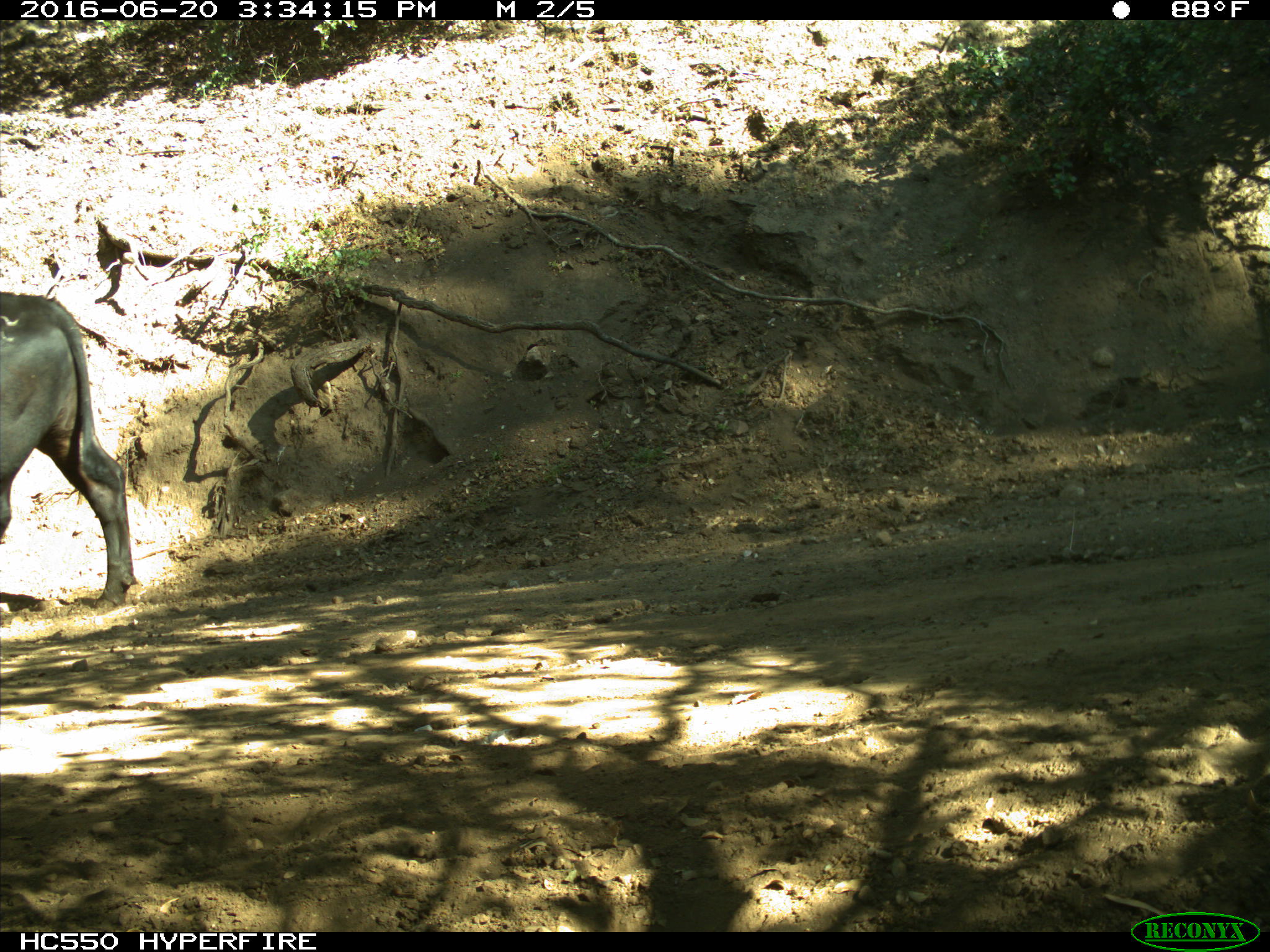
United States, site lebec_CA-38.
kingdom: Animalia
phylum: Chordata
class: Mammalia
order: Artiodactyla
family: Bovidae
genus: Bos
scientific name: Bos taurus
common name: domestic cow